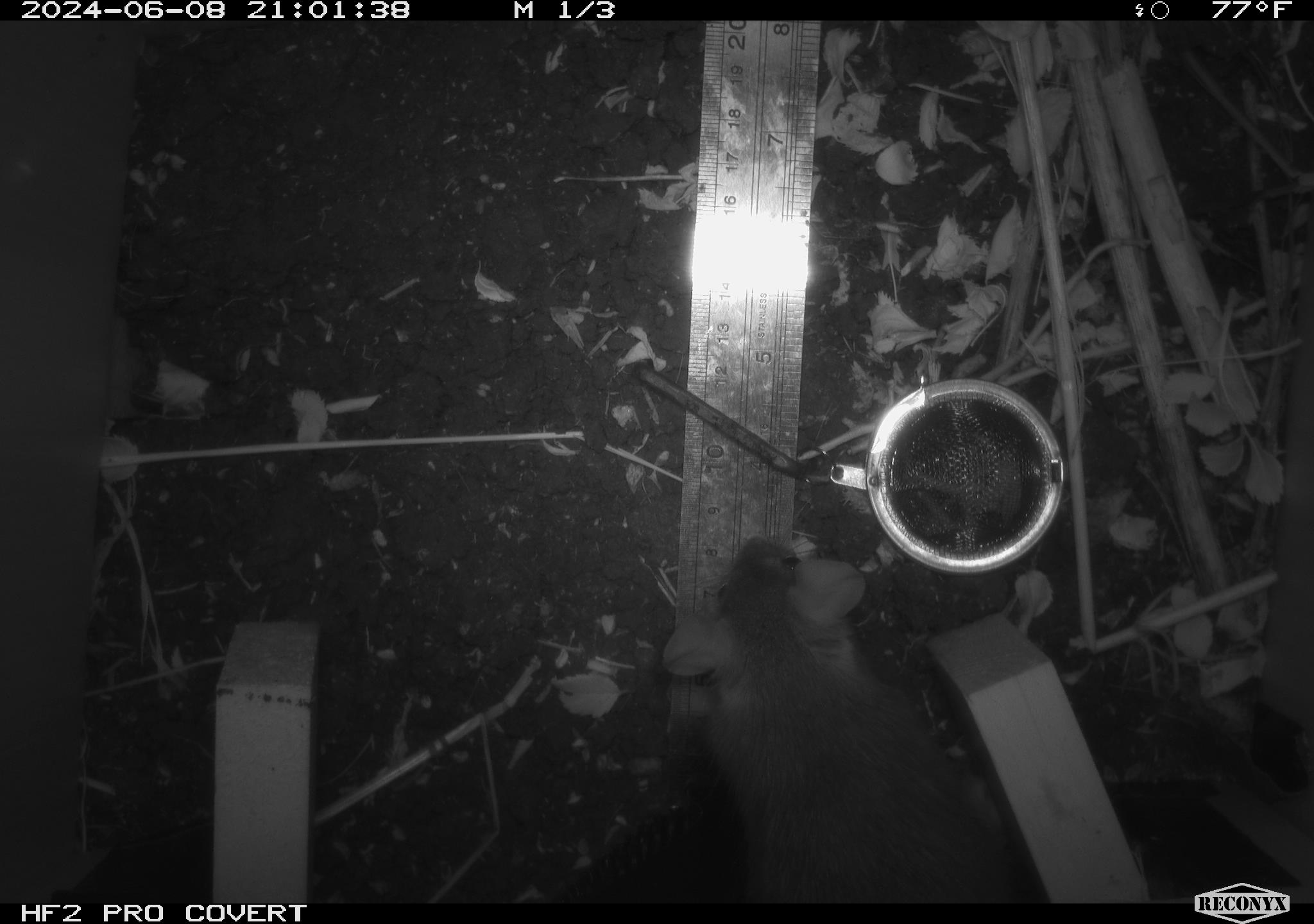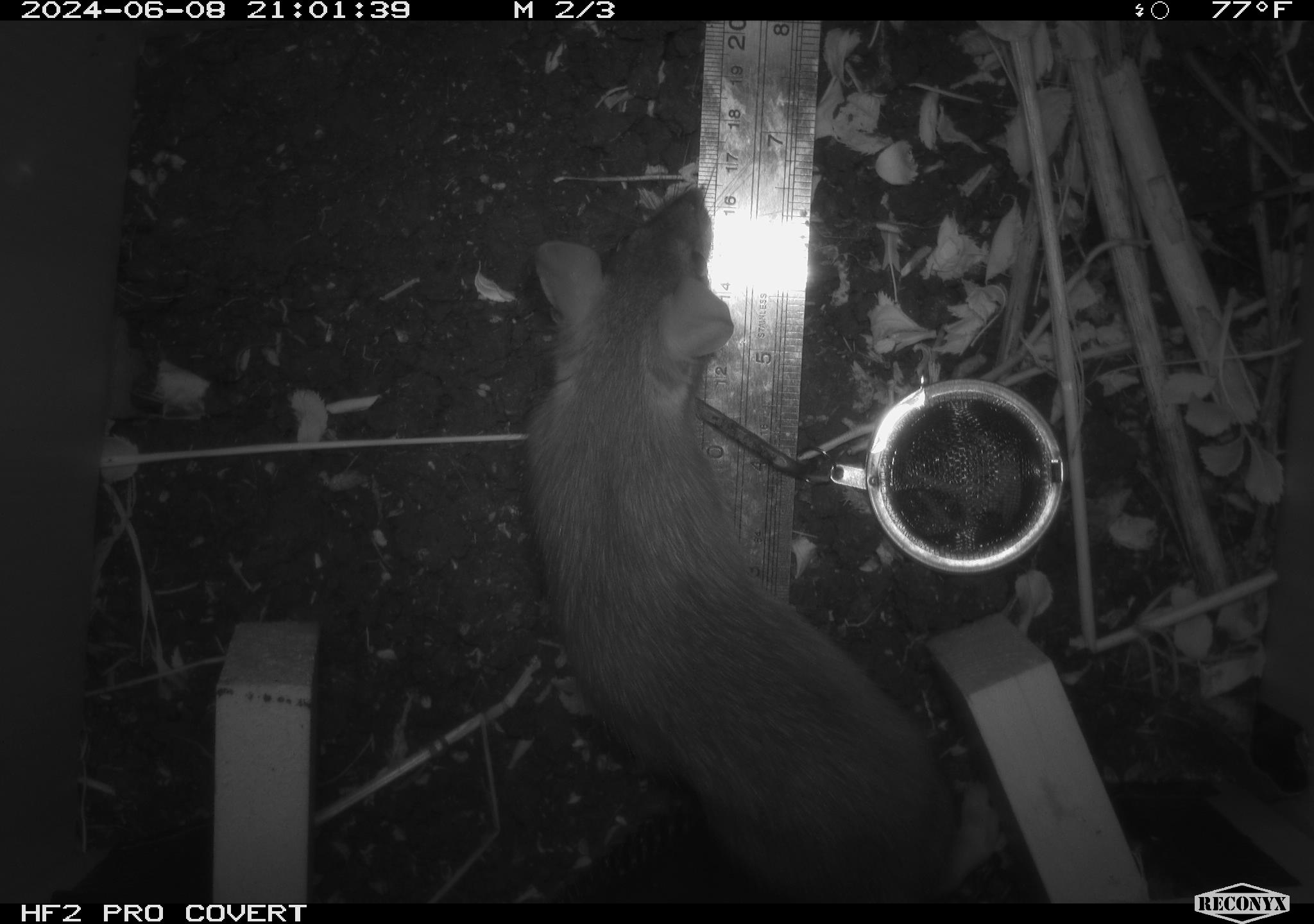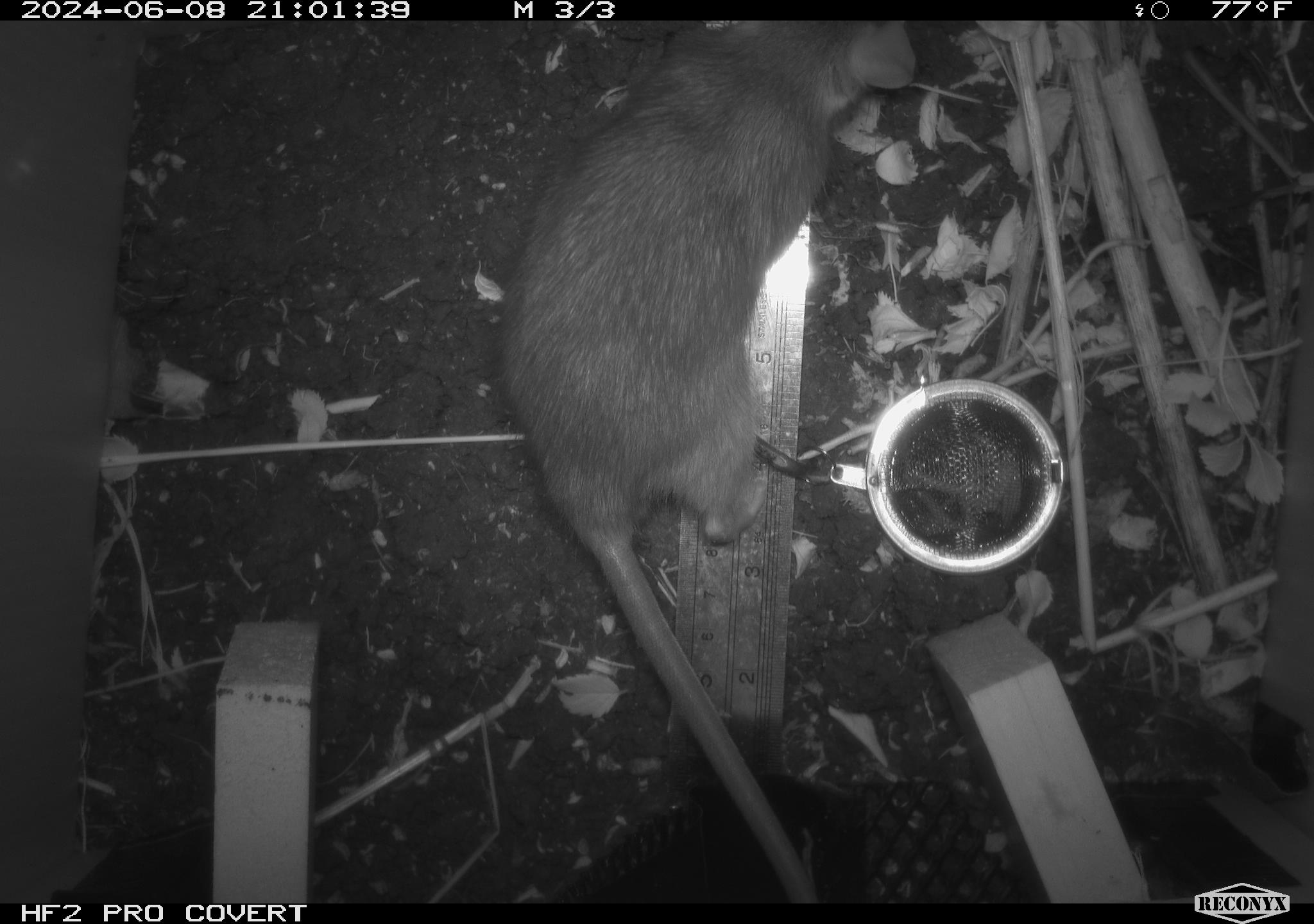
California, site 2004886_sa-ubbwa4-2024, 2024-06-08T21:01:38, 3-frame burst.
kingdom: Animalia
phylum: Chordata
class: Mammalia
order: Rodentia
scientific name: Rodentia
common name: woodrat or rat or mouse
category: woodrat or rat or mouse species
Woodrat or rat or mouse species (woodrat or rat or mouse) (Rodentia).